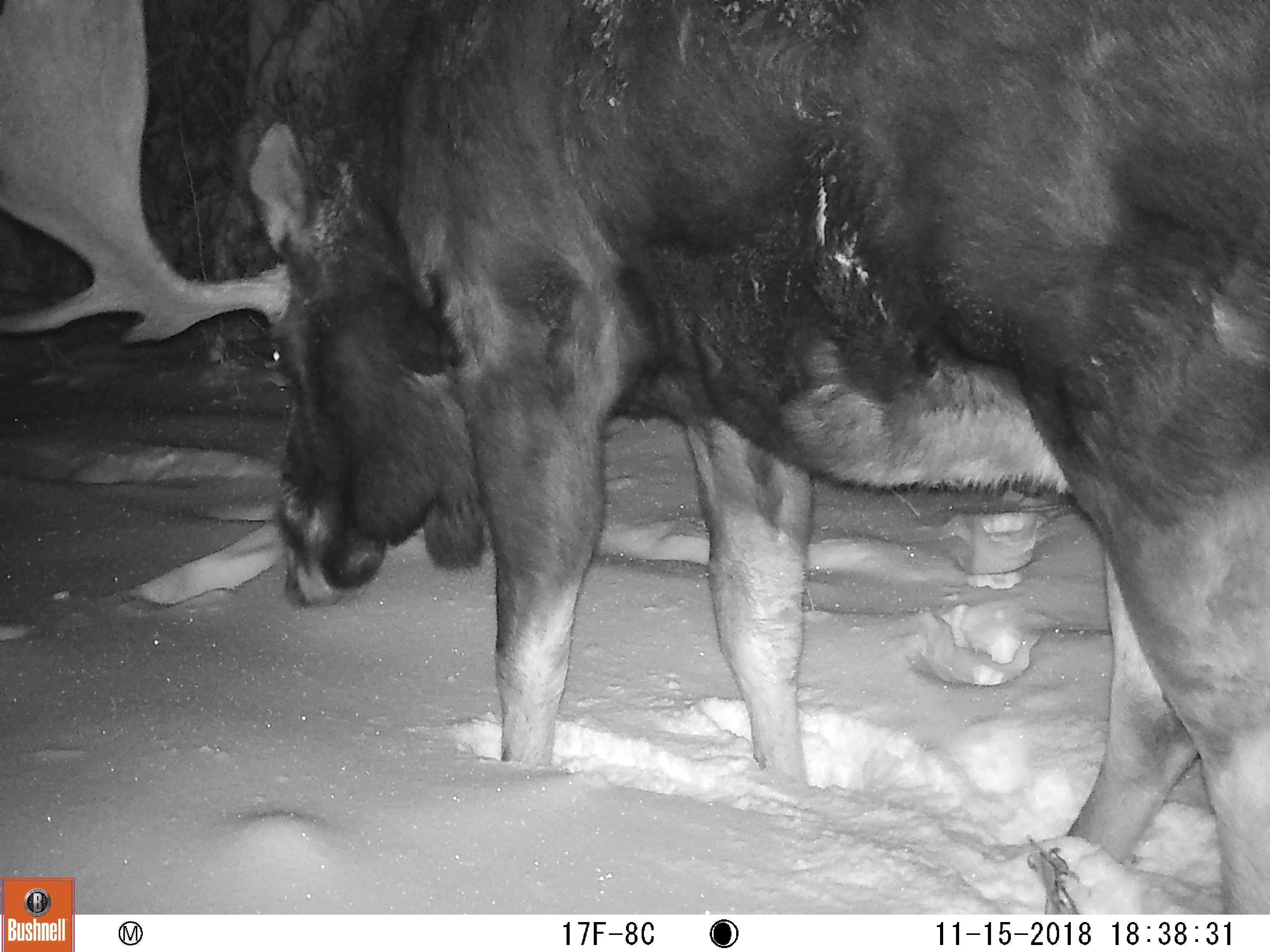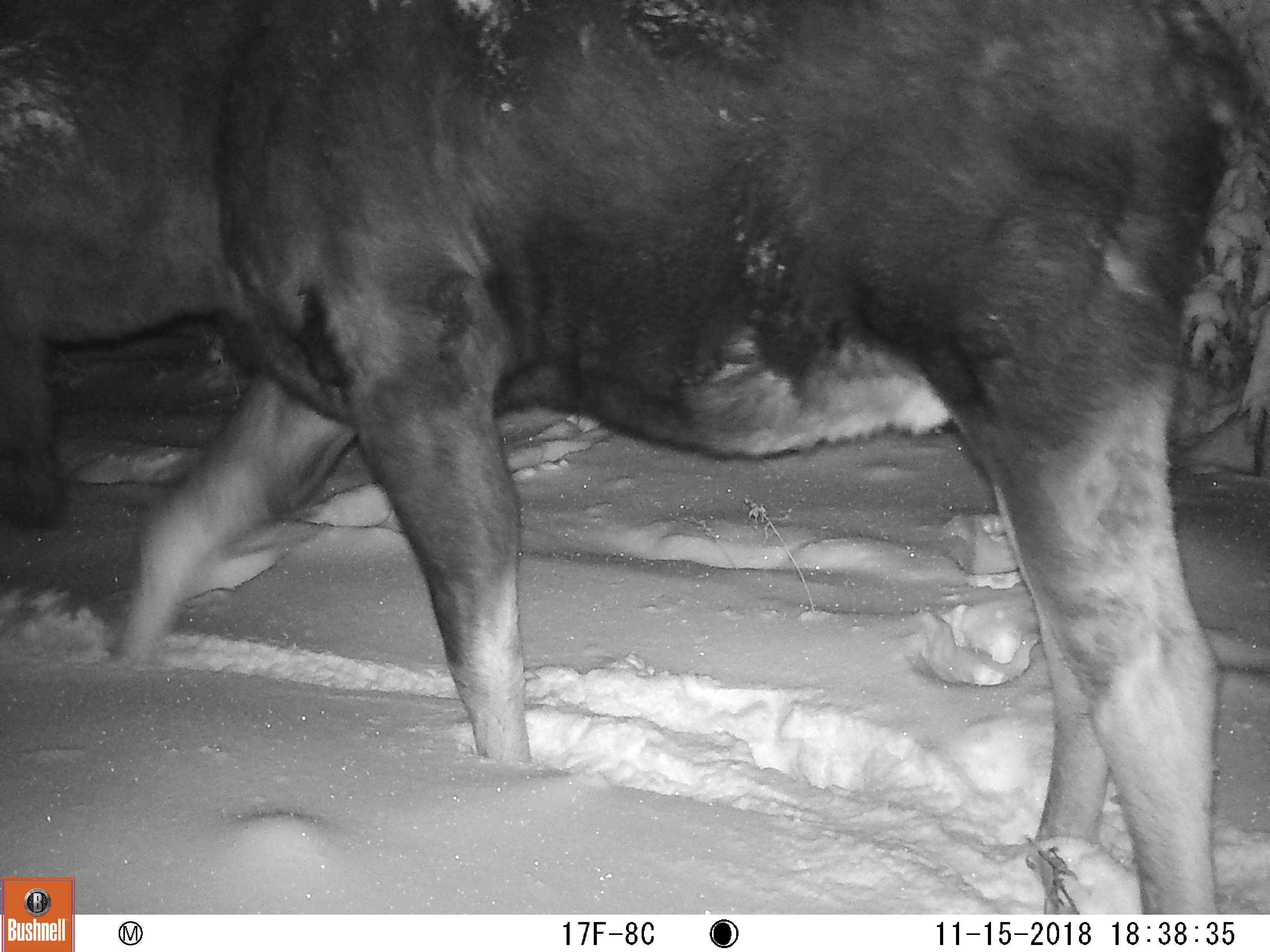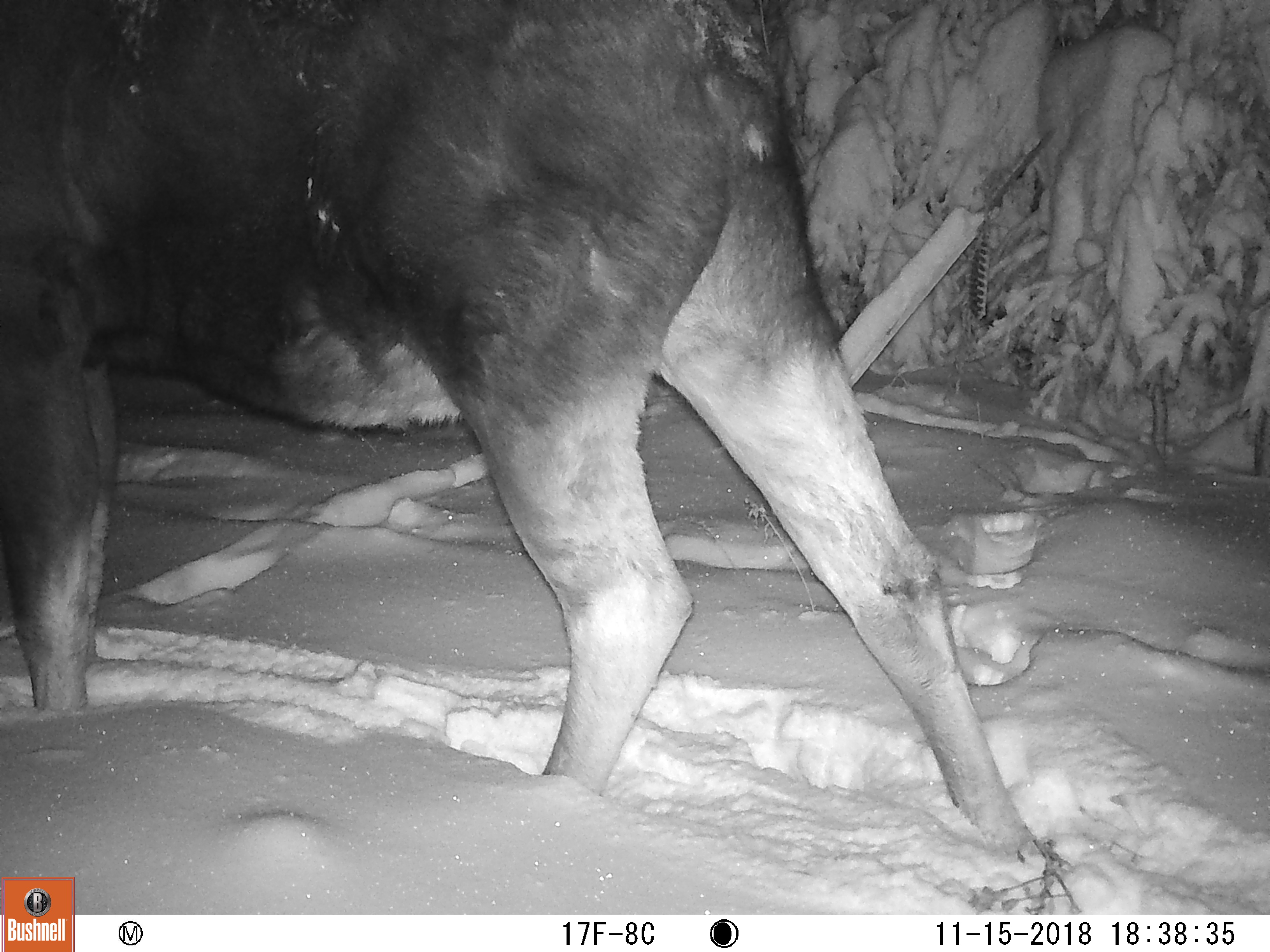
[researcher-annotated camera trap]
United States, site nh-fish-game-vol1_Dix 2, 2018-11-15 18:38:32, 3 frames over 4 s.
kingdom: Animalia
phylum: Chordata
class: Mammalia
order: Artiodactyla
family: Cervidae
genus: Alces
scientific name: Alces alces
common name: moose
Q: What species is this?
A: Moose (Alces alces).